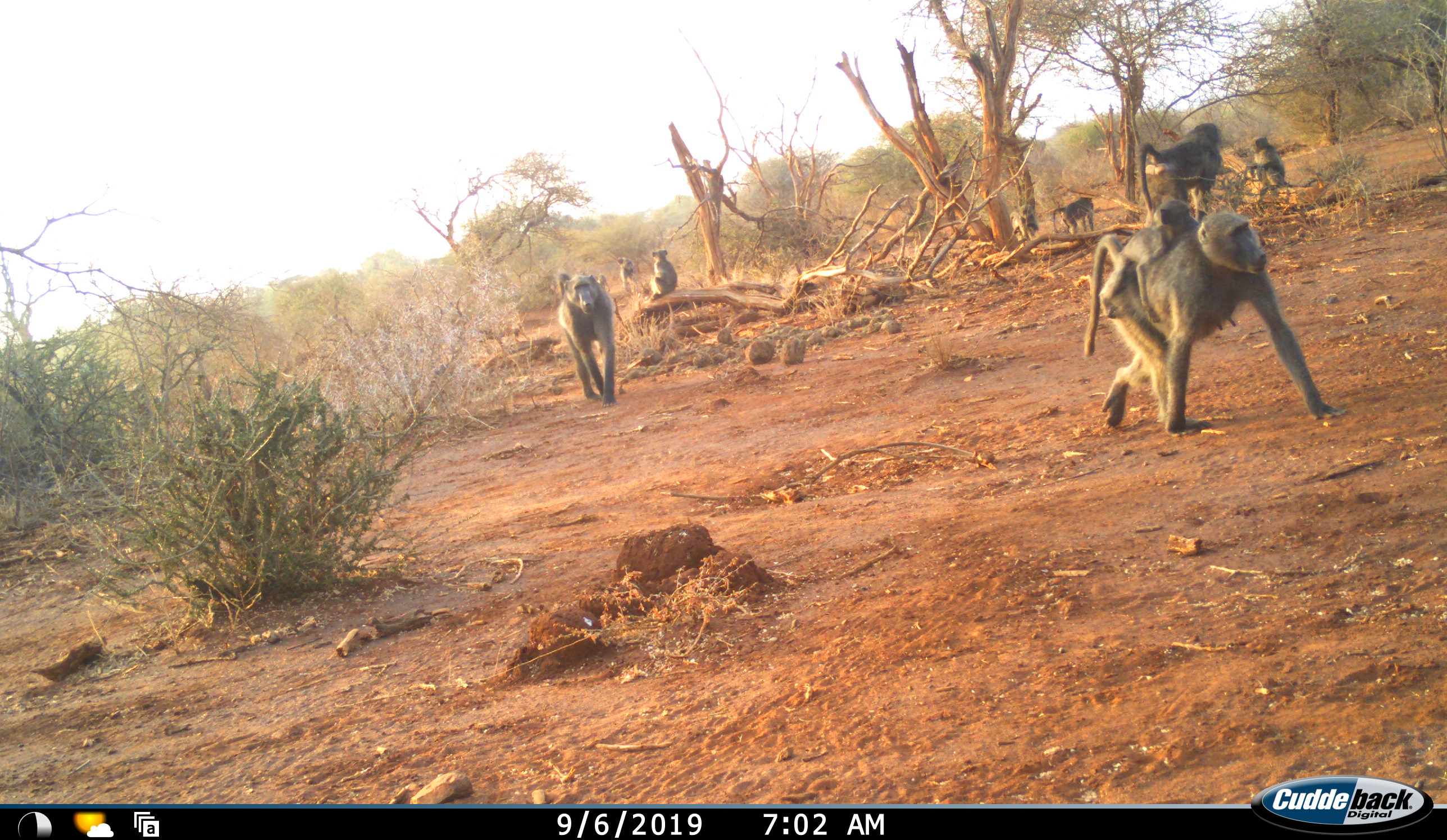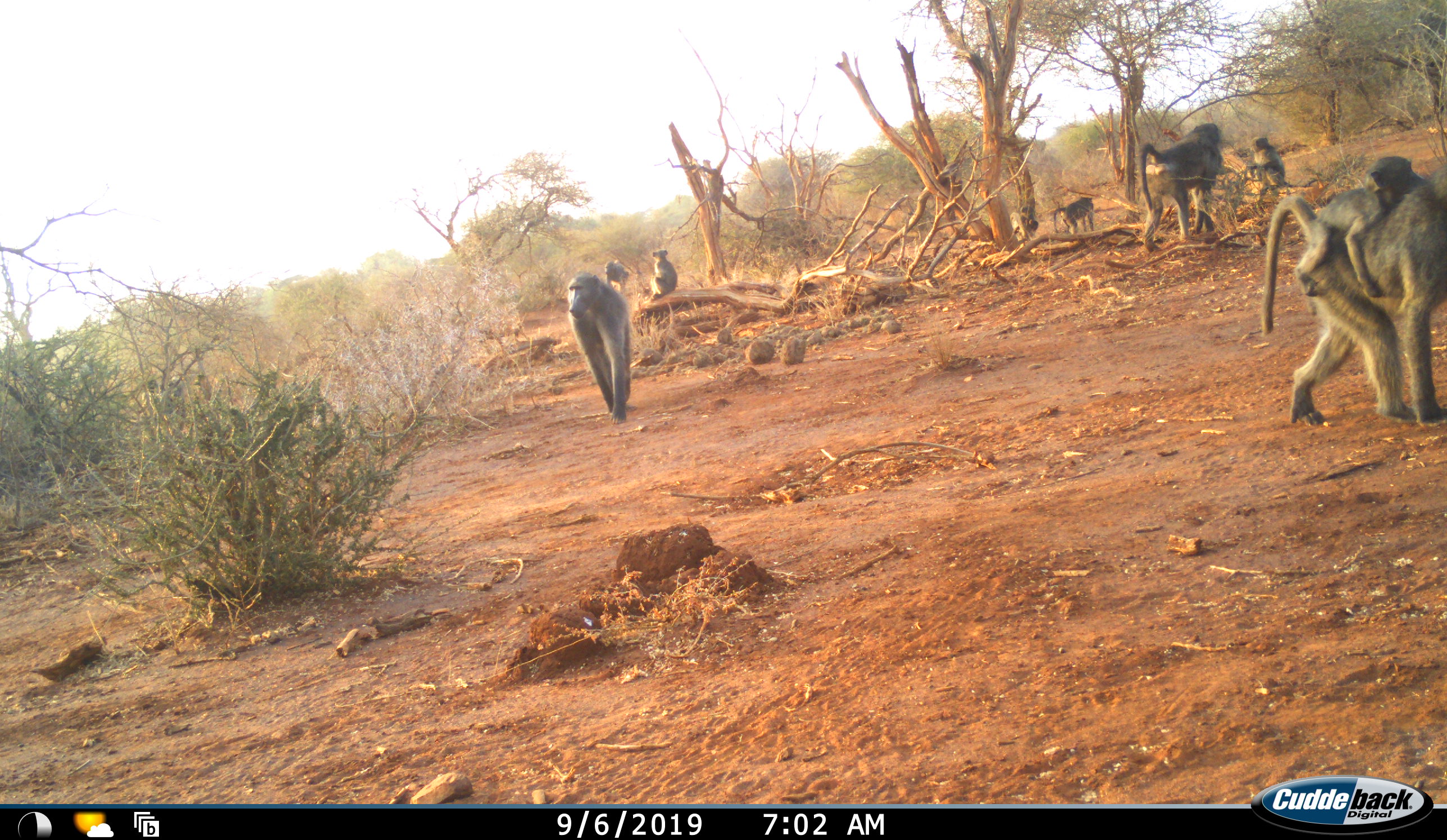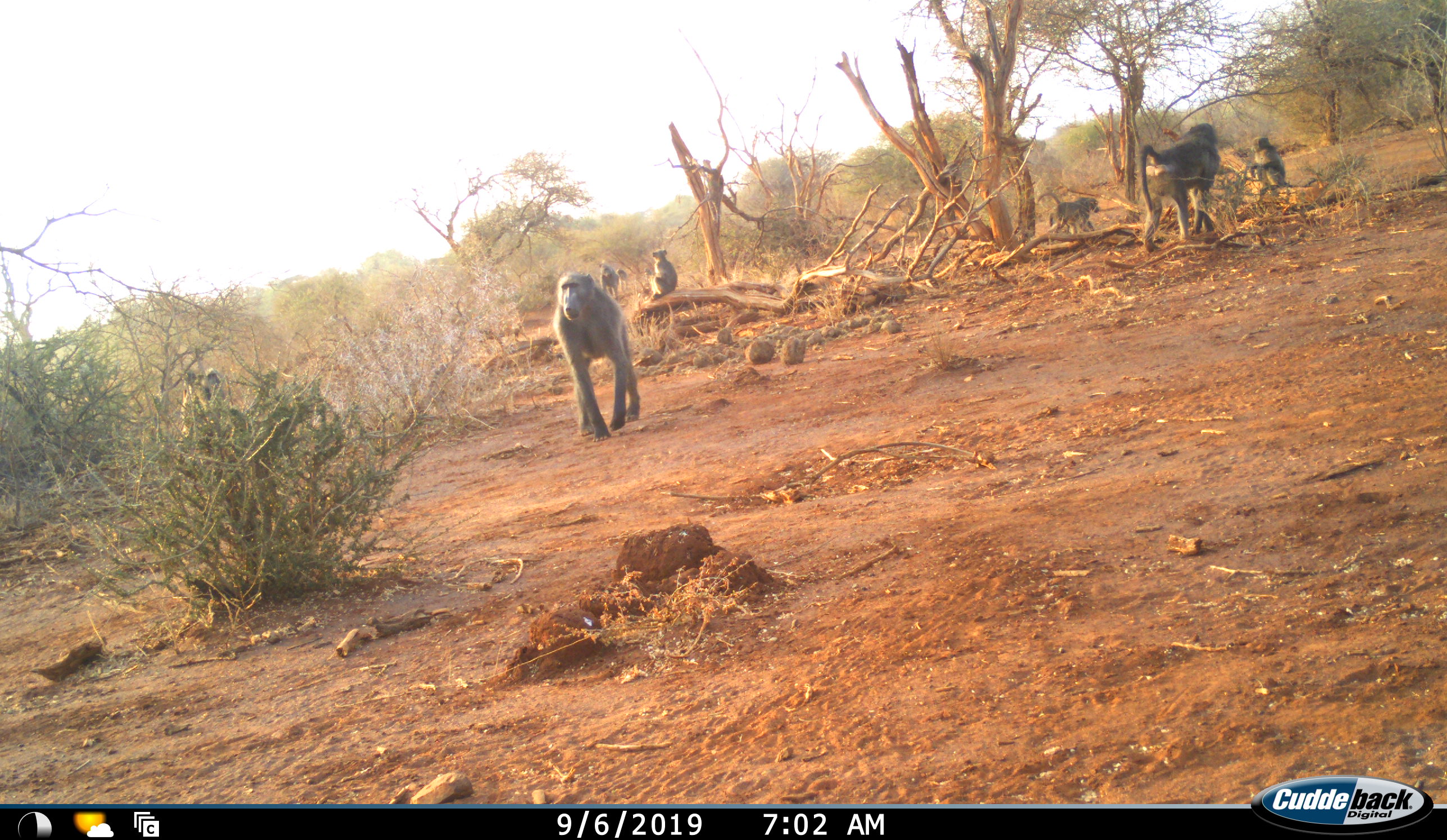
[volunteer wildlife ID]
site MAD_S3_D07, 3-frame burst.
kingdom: Animalia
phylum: Chordata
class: Mammalia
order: Primates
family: Cercopithecidae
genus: Papio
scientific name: Papio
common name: baboon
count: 9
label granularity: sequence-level